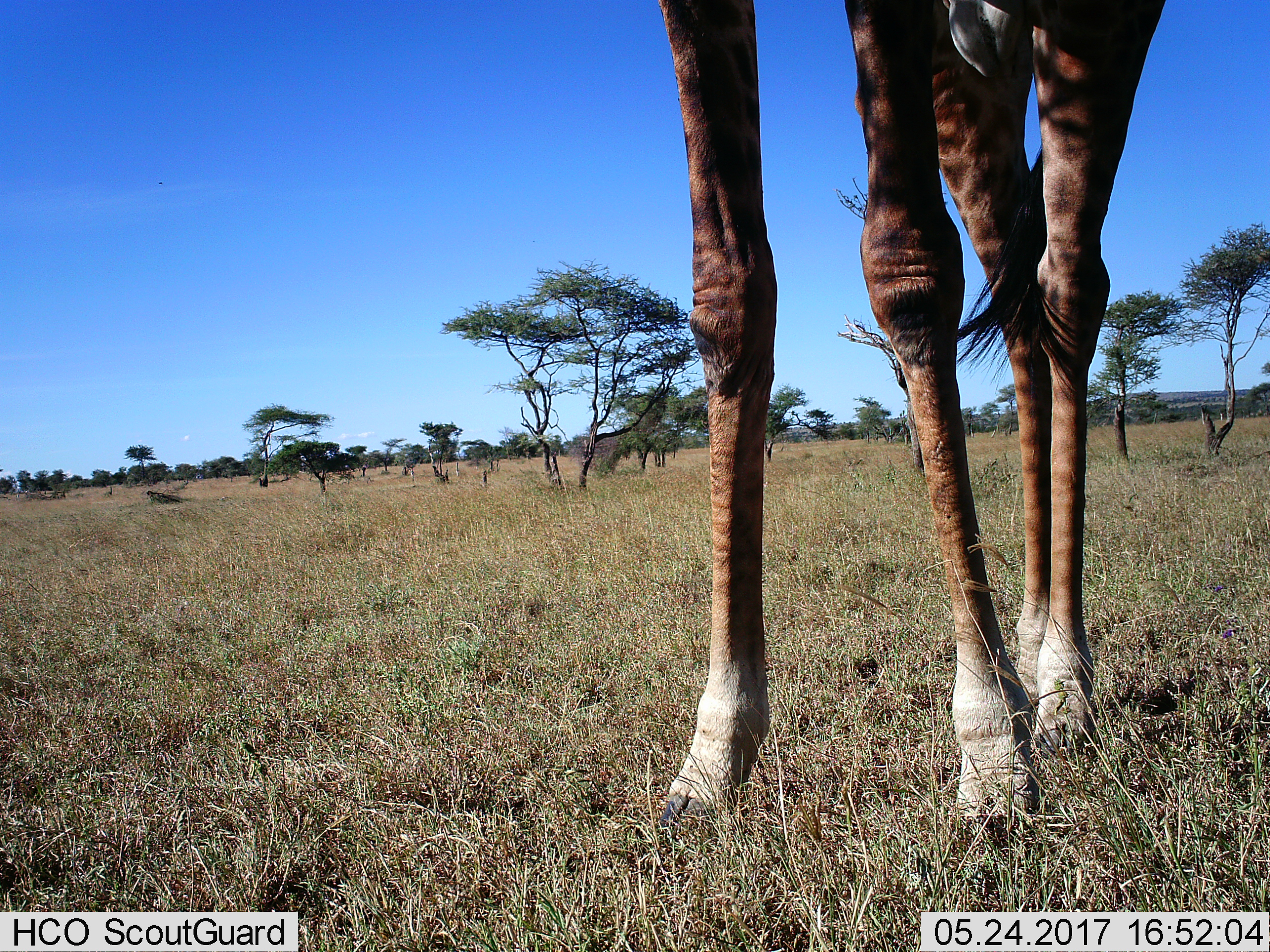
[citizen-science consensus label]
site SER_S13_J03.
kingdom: Animalia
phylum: Chordata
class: Mammalia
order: Artiodactyla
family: Giraffidae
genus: Giraffa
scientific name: Giraffa camelopardalis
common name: giraffe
Giraffe (Giraffa camelopardalis), count 1. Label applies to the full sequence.